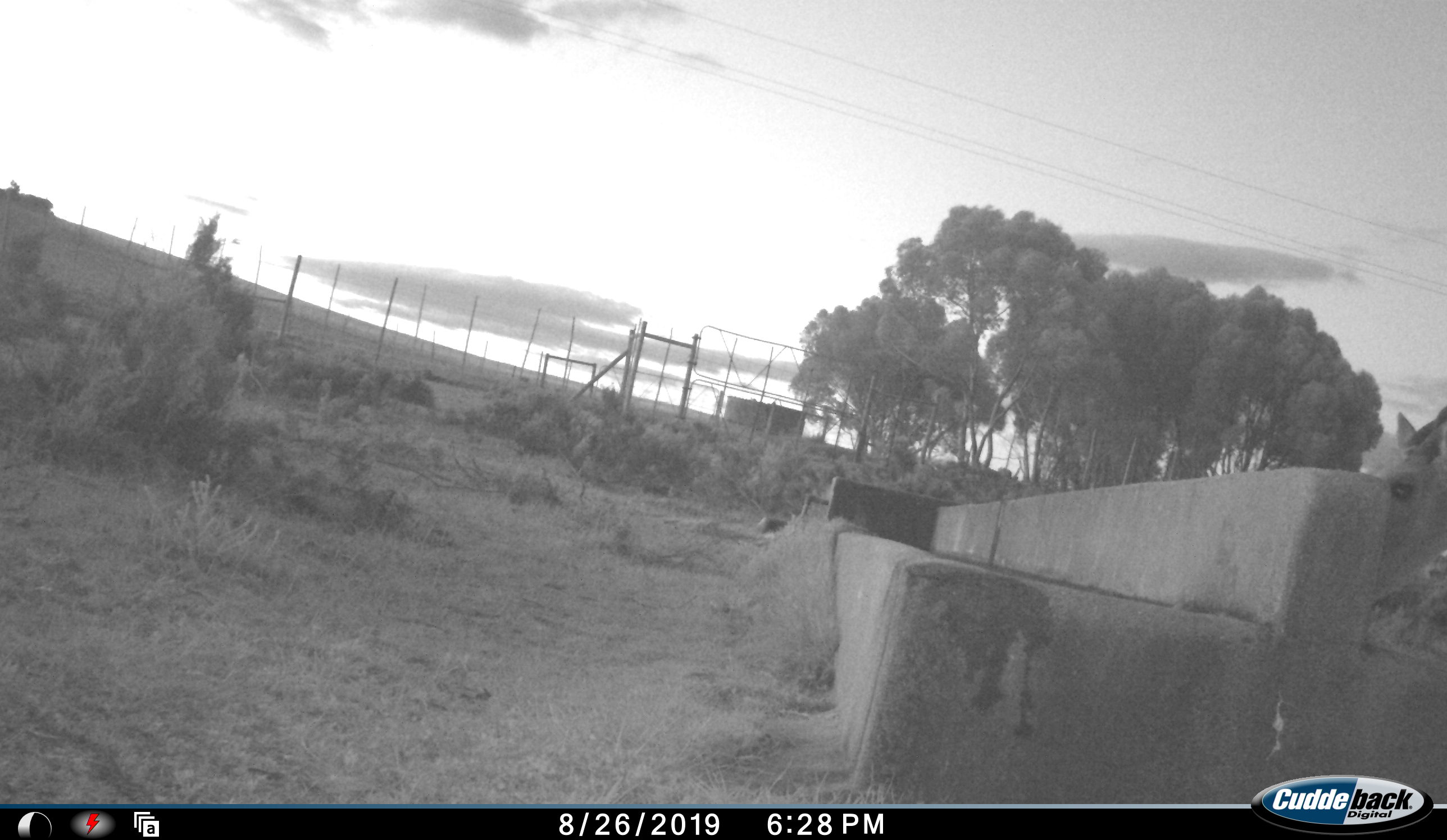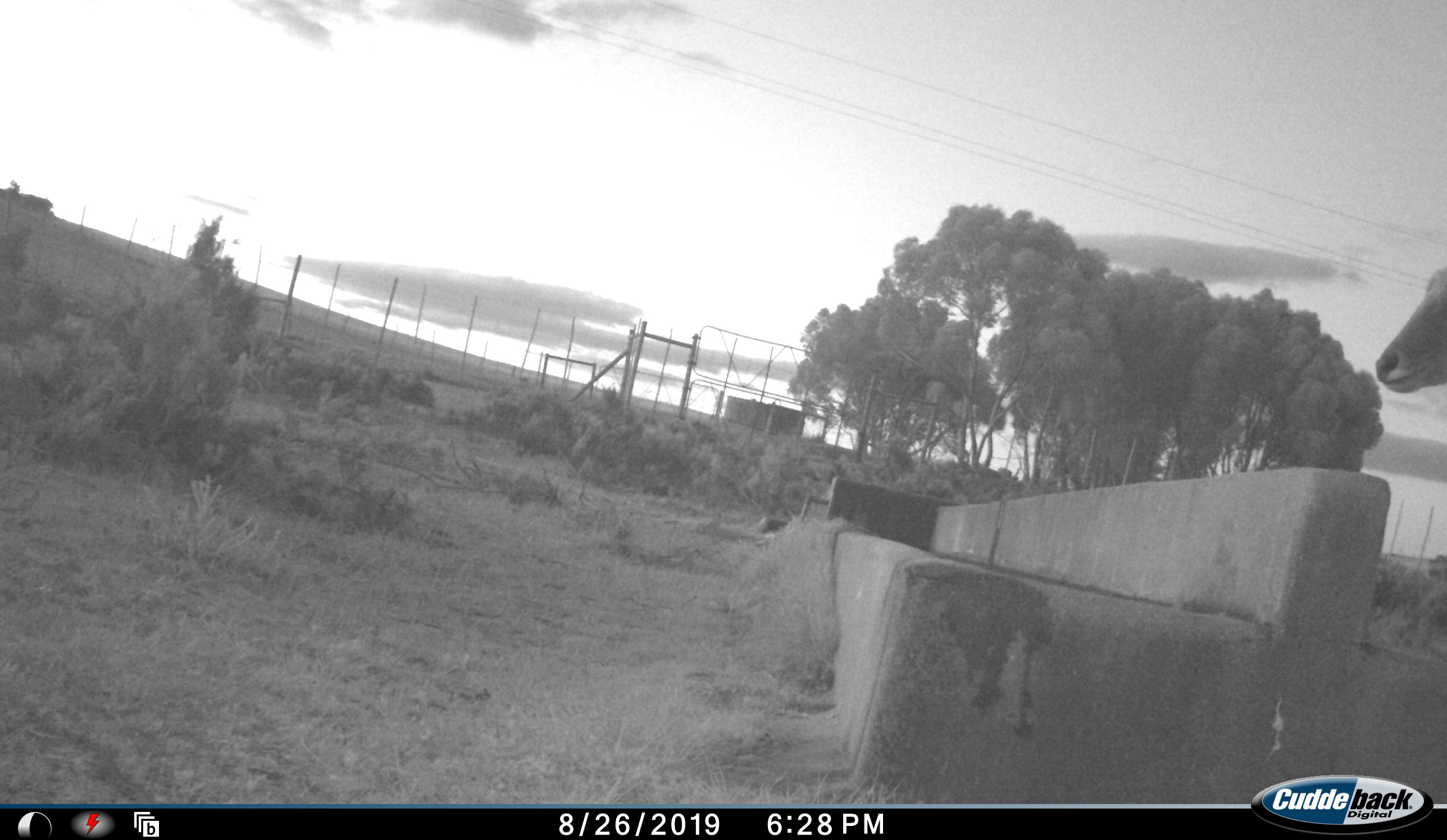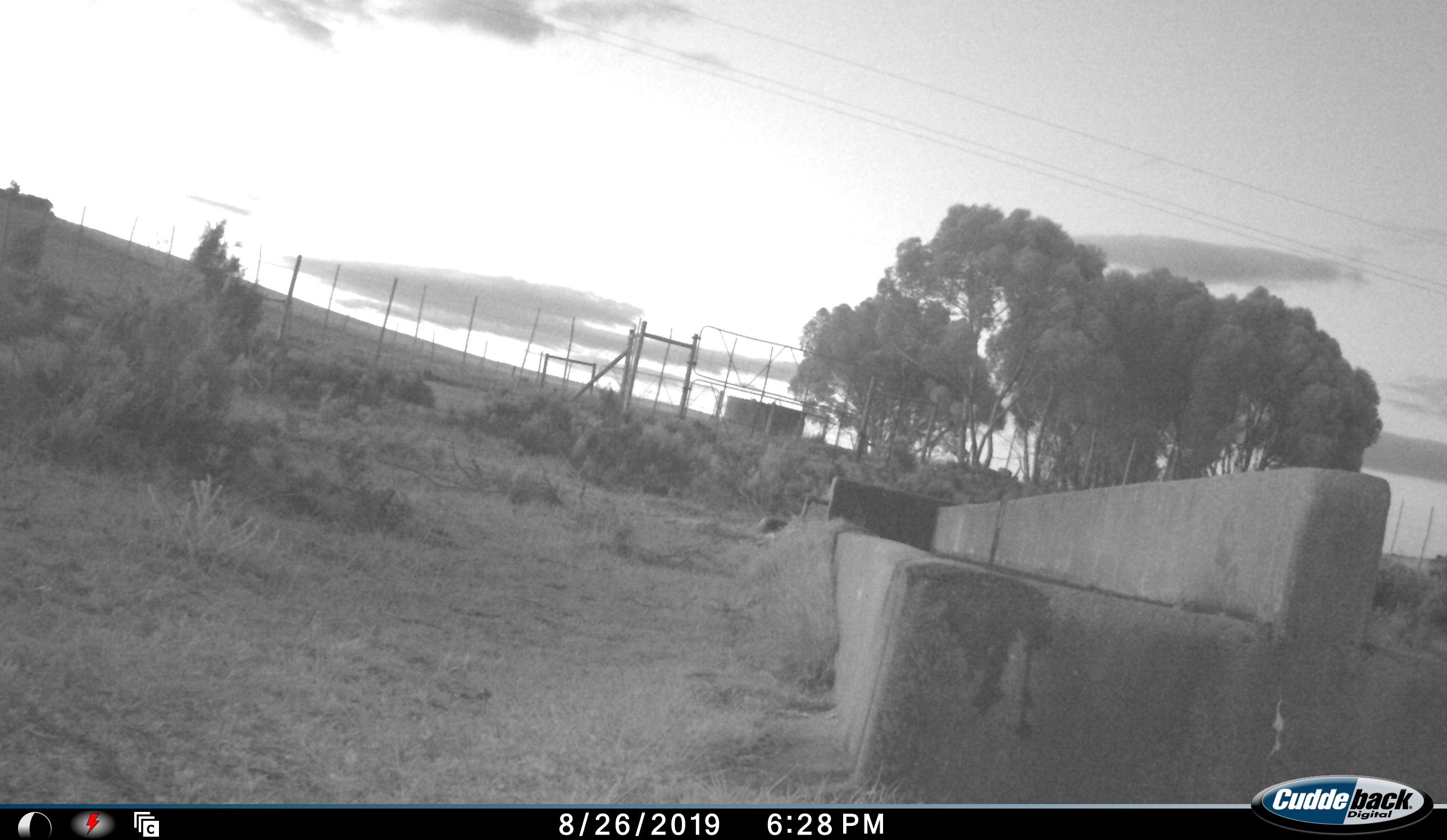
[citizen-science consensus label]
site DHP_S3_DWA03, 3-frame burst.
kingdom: Animalia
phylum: Chordata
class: Mammalia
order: Artiodactyla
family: Bovidae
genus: Tragelaphus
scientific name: Tragelaphus oryx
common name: eland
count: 1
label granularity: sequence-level